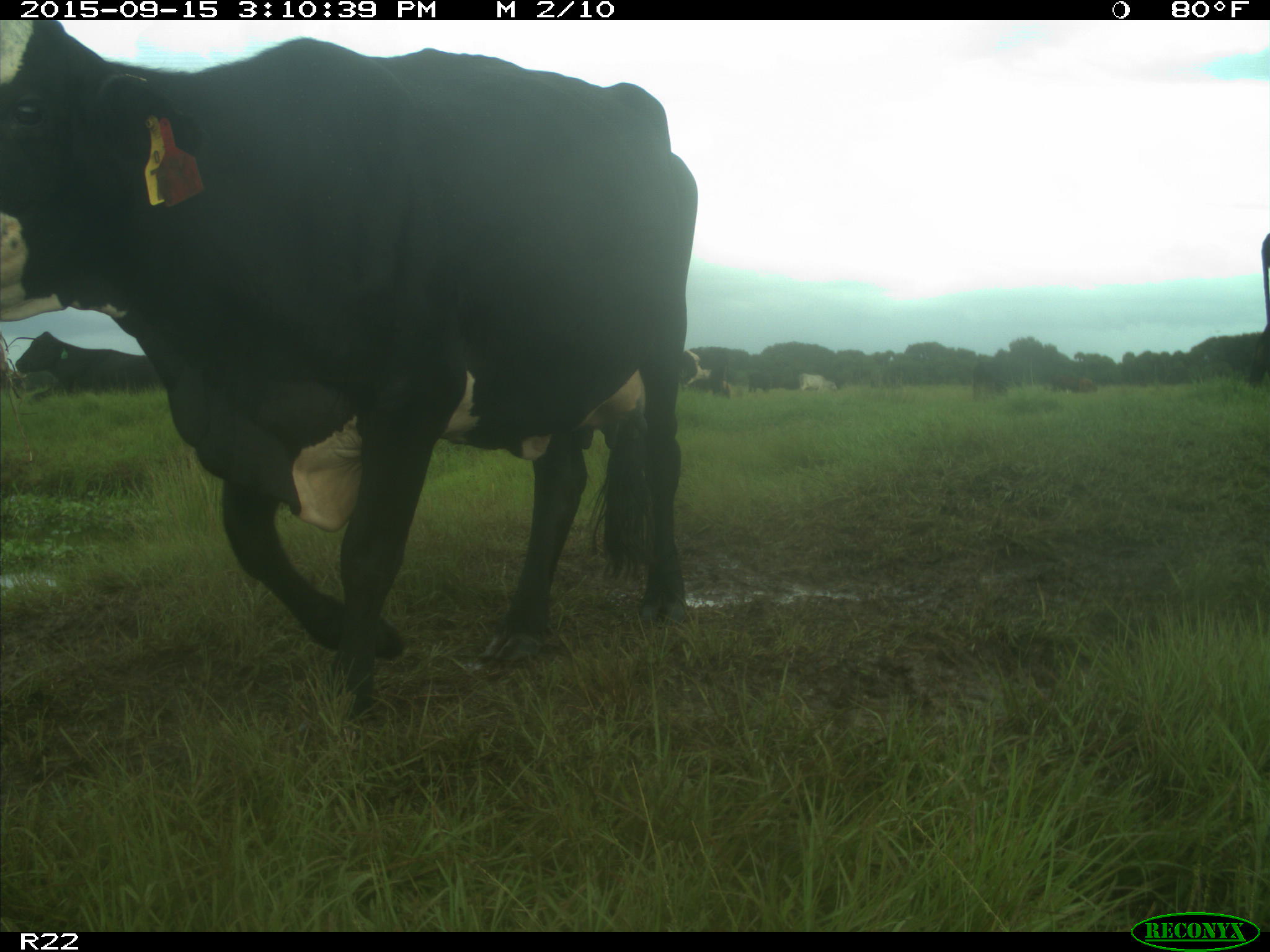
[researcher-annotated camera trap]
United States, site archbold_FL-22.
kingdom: Animalia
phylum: Chordata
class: Mammalia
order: Artiodactyla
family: Bovidae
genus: Bos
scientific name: Bos taurus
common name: domestic cow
Bos taurus (domestic cow).